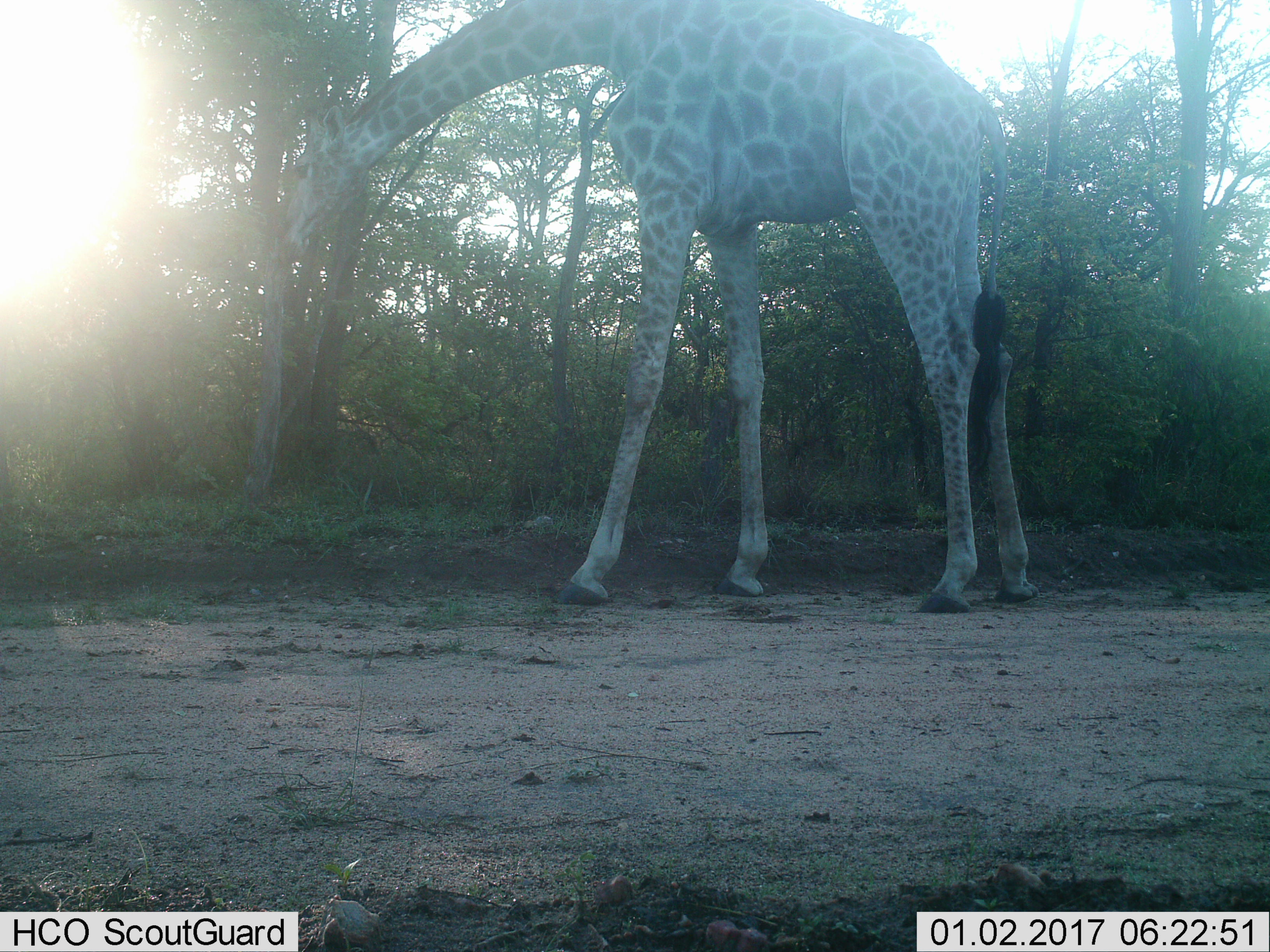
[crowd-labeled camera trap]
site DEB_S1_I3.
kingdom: Animalia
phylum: Chordata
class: Mammalia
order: Artiodactyla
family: Giraffidae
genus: Giraffa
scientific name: Giraffa camelopardalis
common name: giraffe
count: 1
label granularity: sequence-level